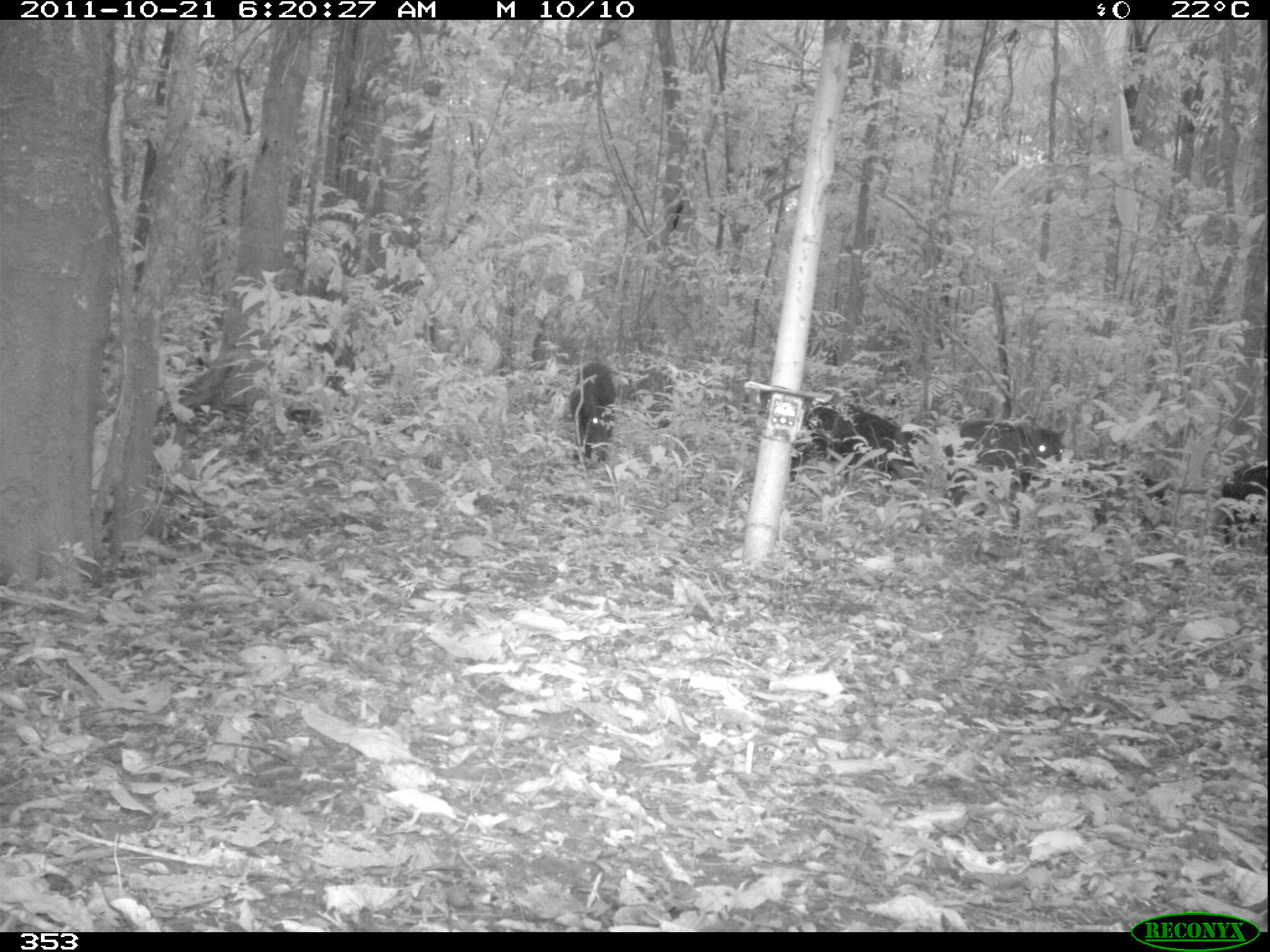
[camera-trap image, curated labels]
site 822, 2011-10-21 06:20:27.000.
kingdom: Animalia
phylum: Chordata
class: Mammalia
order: Artiodactyla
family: Tayassuidae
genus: Tayassu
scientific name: Tayassu pecari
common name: white-lipped peccary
Tayassu pecari (white-lipped peccary).